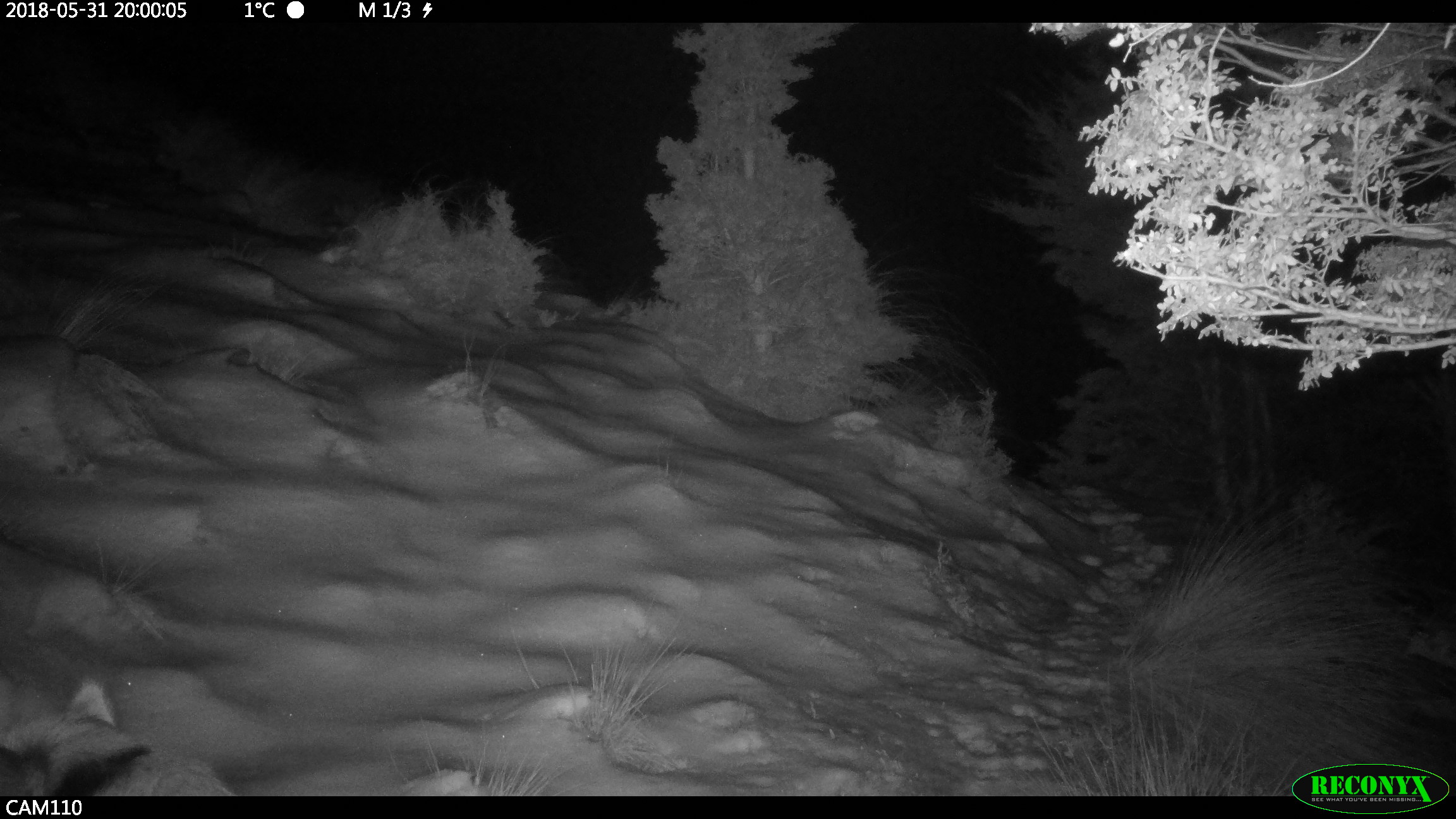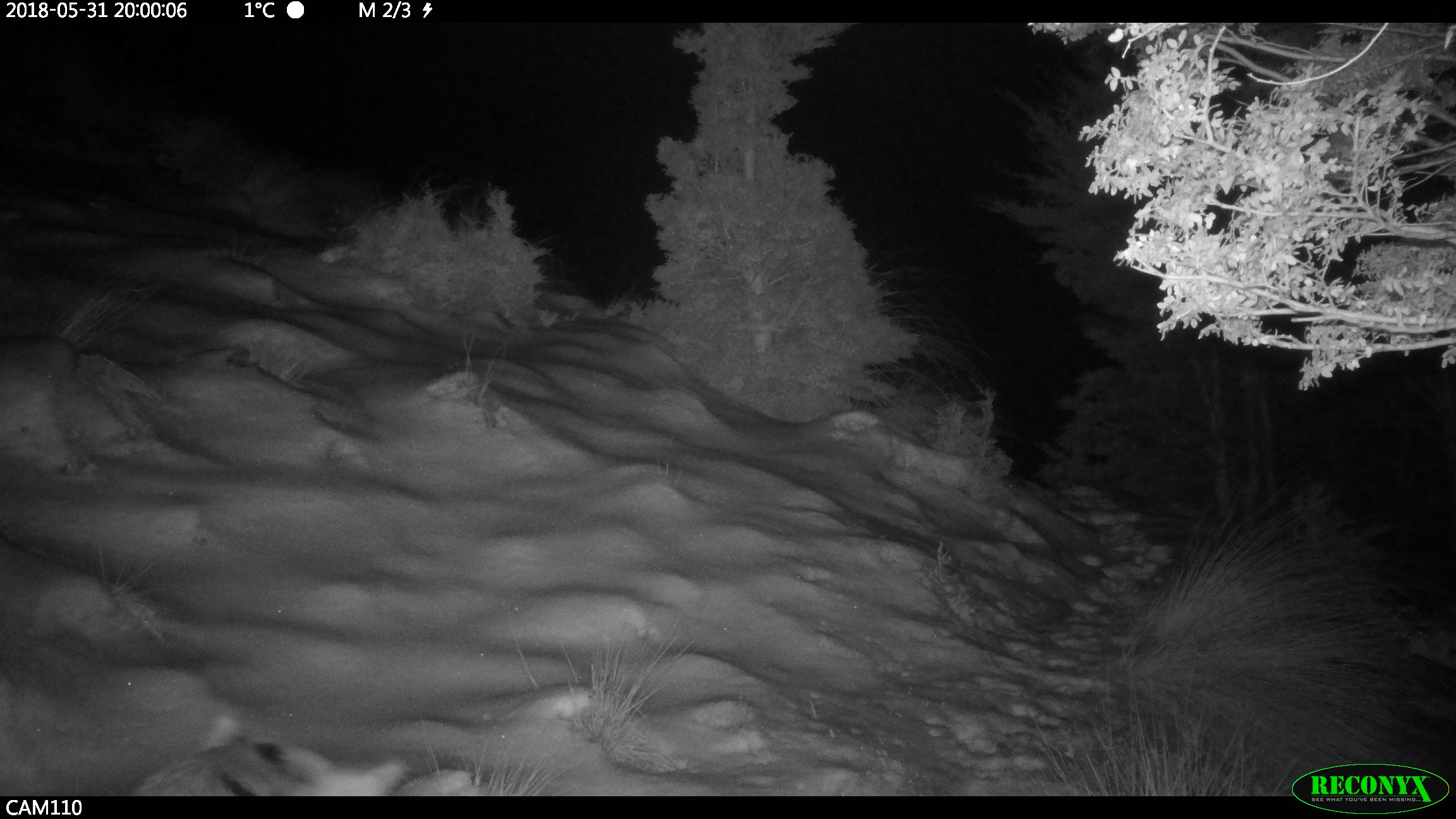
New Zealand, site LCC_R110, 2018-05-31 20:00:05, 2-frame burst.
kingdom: Animalia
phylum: Chordata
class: Mammalia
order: Artiodactyla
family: Suidae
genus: Sus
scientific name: Sus scrofa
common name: pig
Pig (Sus scrofa).